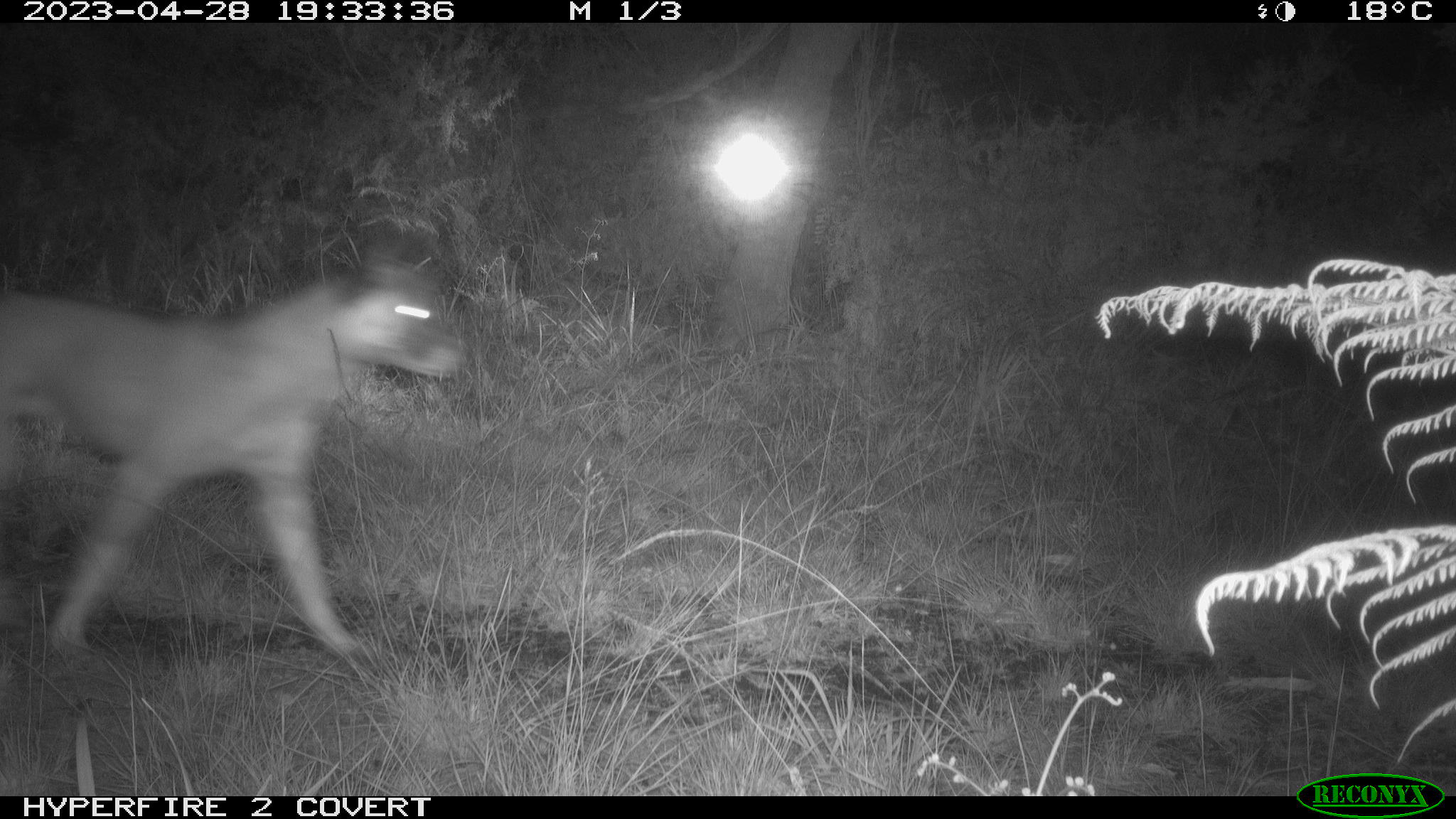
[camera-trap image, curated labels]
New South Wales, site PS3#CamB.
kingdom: Animalia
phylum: Chordata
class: Mammalia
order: Carnivora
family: Canidae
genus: Canis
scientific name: Canis familiaris dingo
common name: dingo